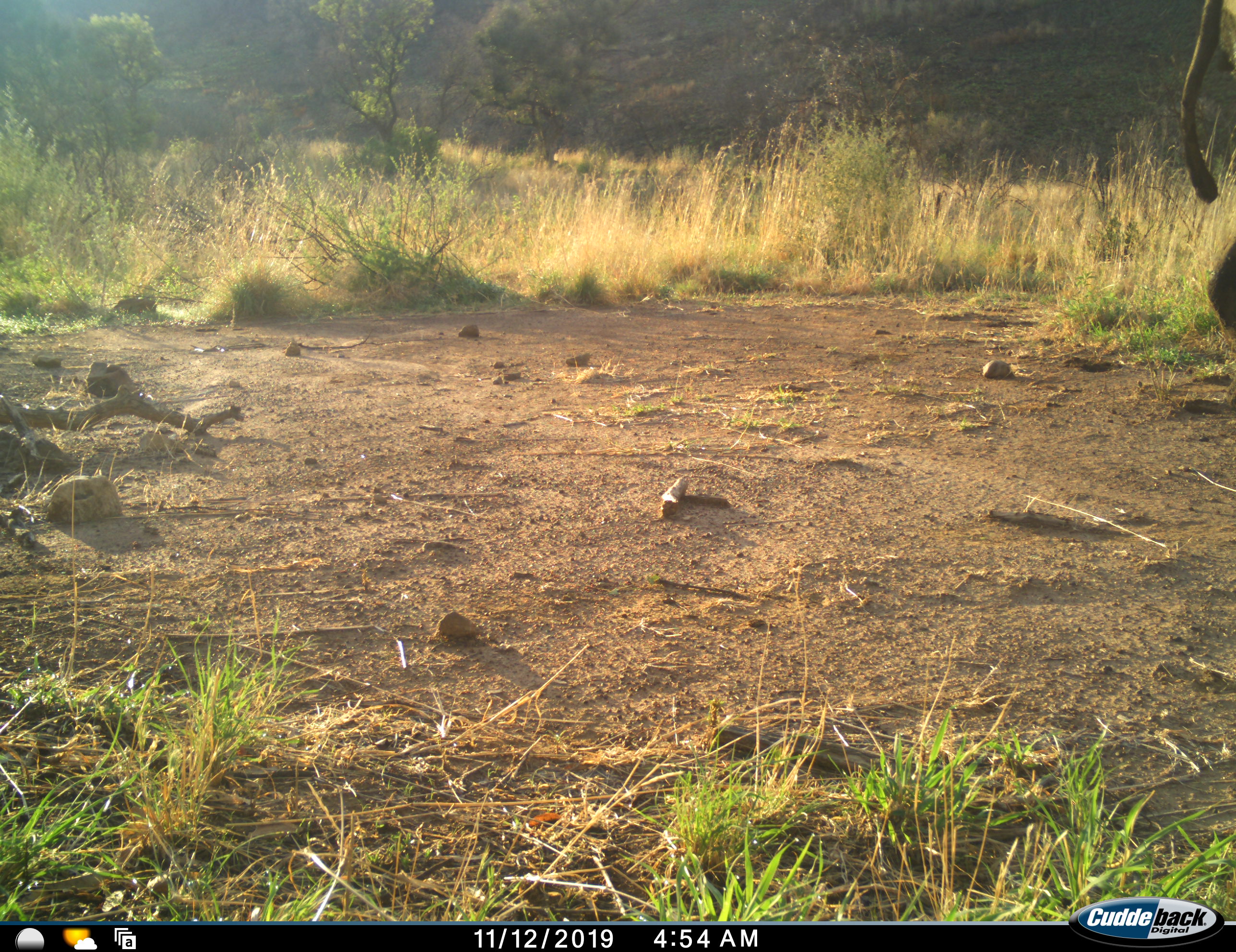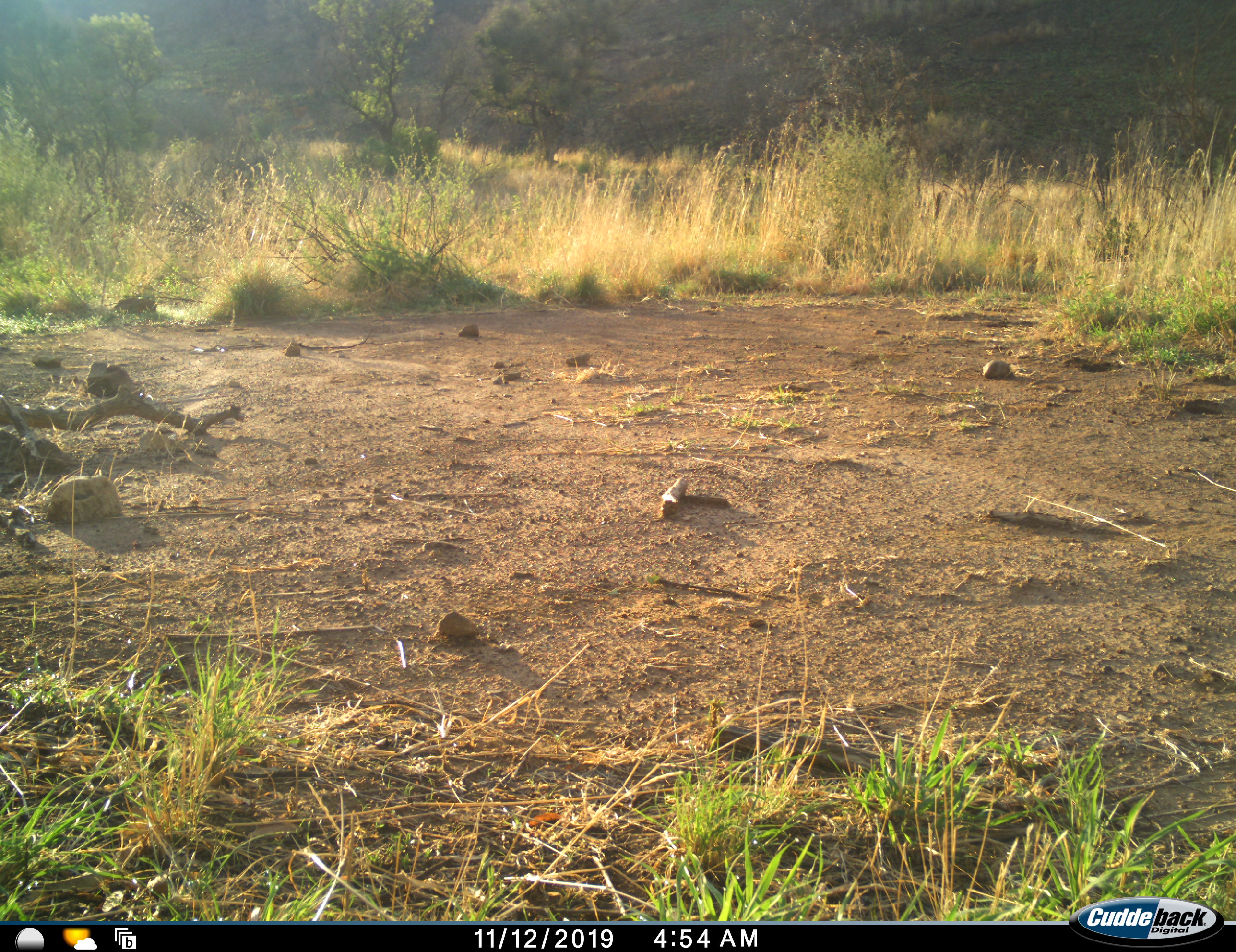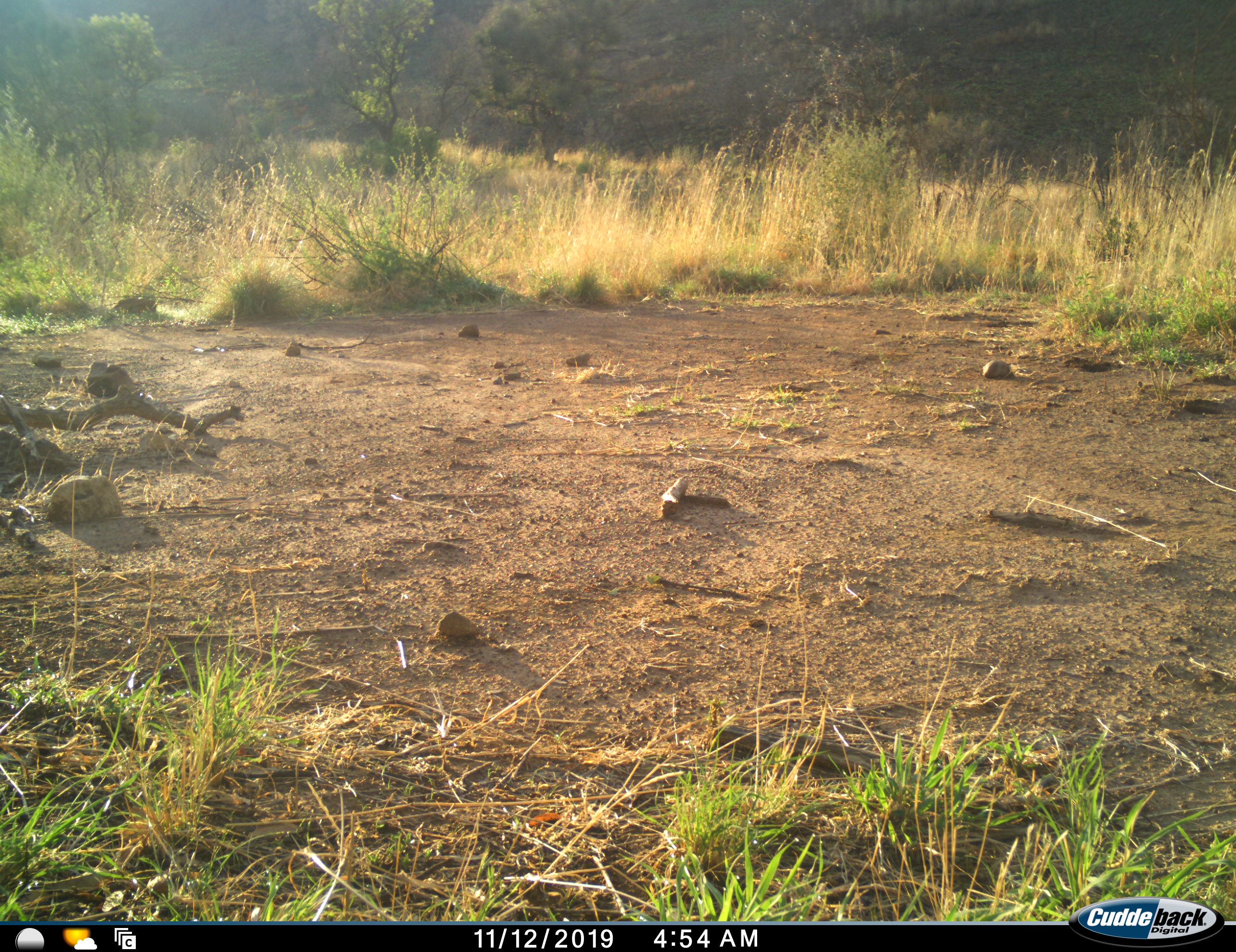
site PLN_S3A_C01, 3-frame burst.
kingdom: Animalia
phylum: Chordata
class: Mammalia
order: Proboscidea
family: Elephantidae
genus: Loxodonta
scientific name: Loxodonta africana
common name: african bush elephant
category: elephant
Elephant (african bush elephant) (Loxodonta africana), count 1. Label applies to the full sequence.